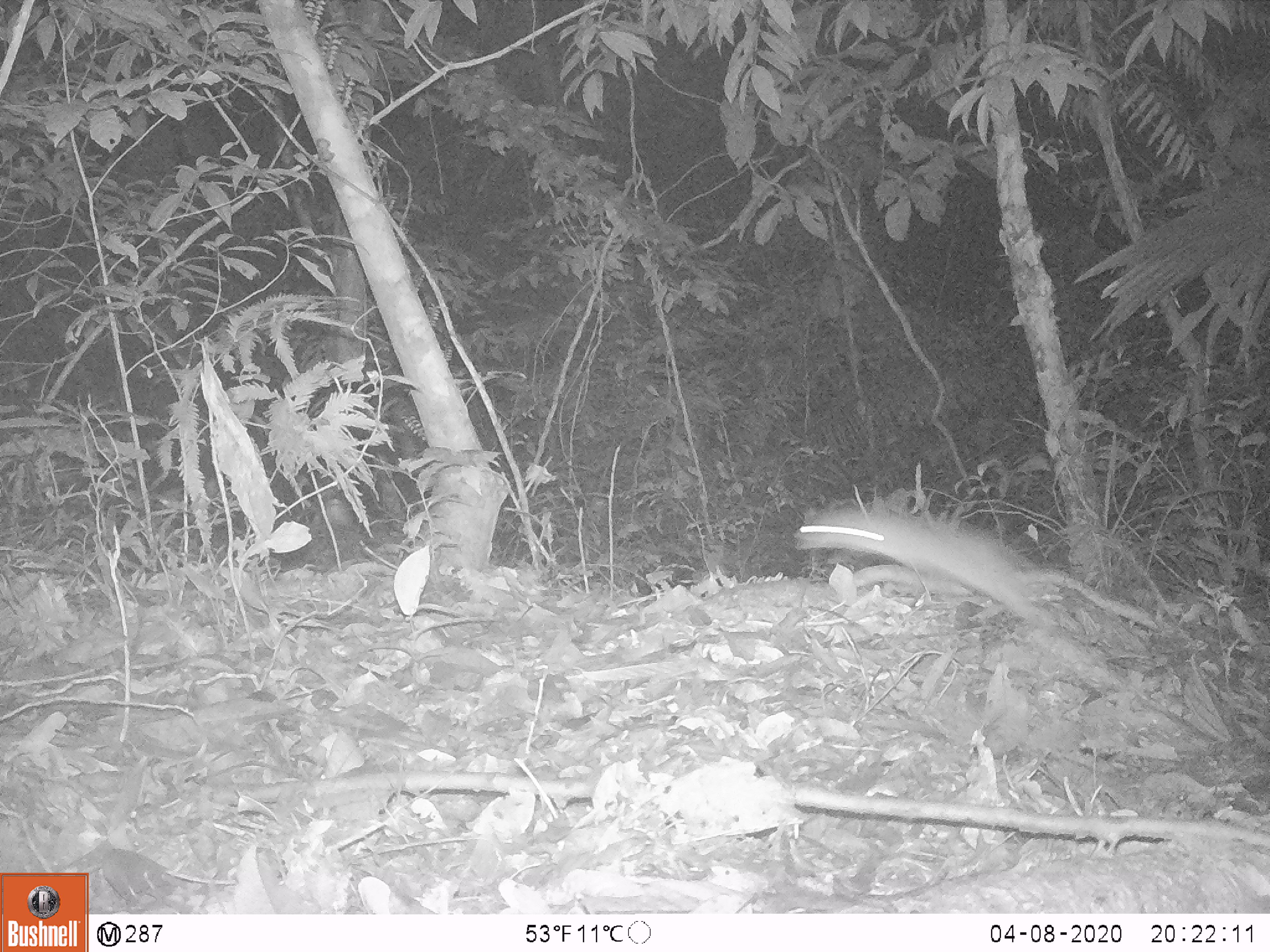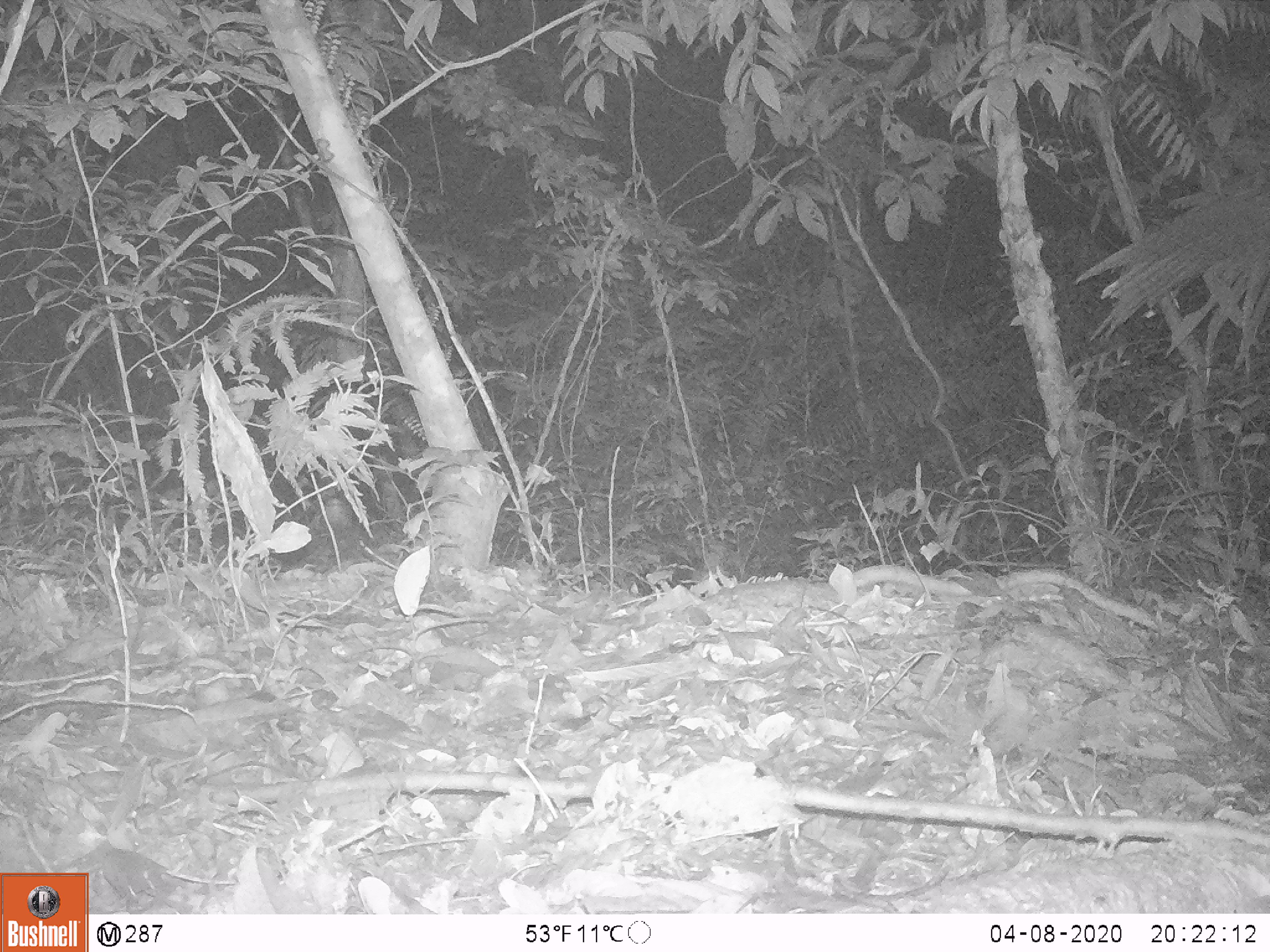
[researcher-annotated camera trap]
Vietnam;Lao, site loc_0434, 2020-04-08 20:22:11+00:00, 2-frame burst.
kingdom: Animalia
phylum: Chordata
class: Mammalia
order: Rodentia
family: Muridae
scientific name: Muridae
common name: old-world mice and rats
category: unidentified murid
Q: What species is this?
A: Unidentified murid (old-world mice and rats) (Muridae).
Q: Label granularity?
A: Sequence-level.